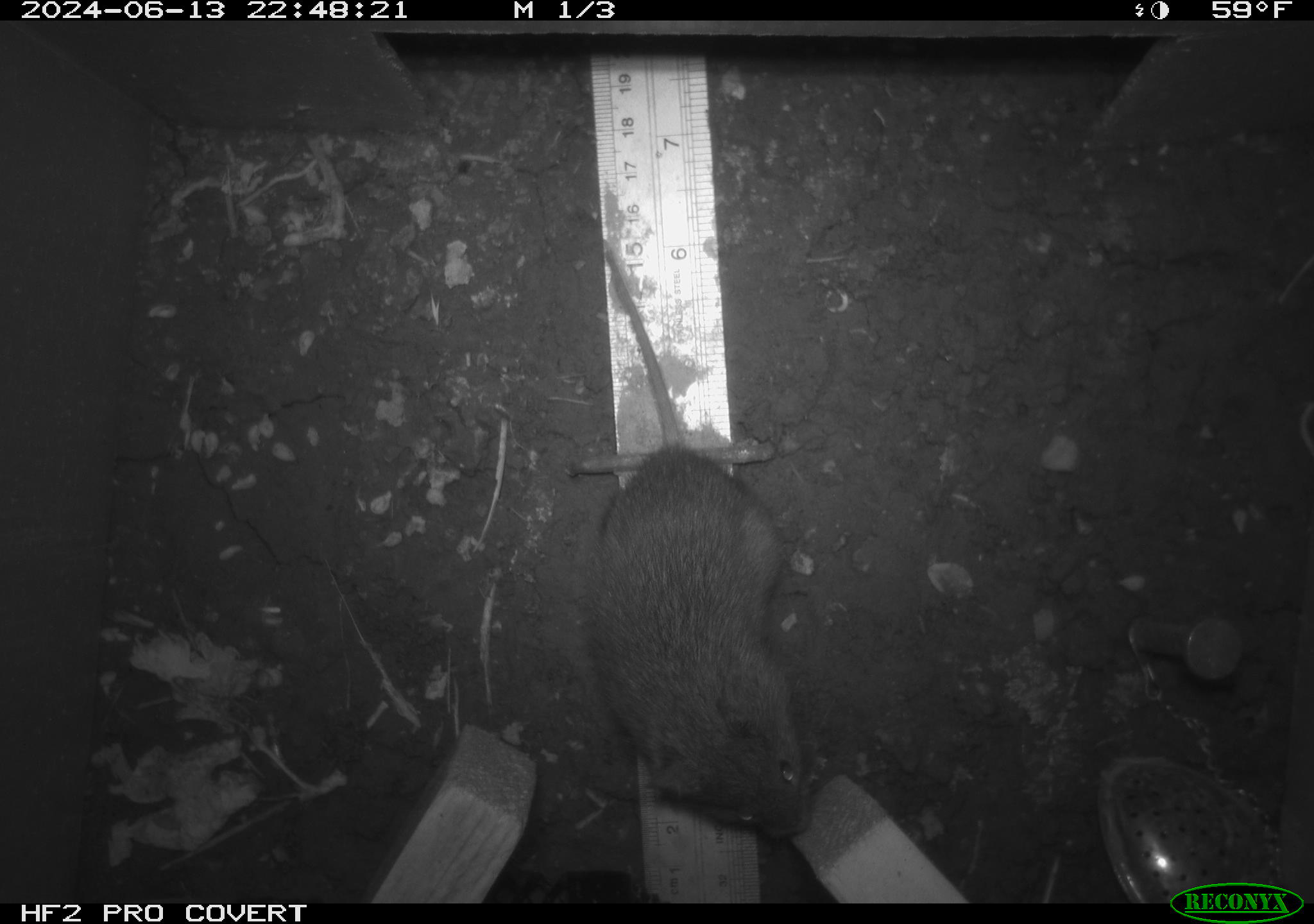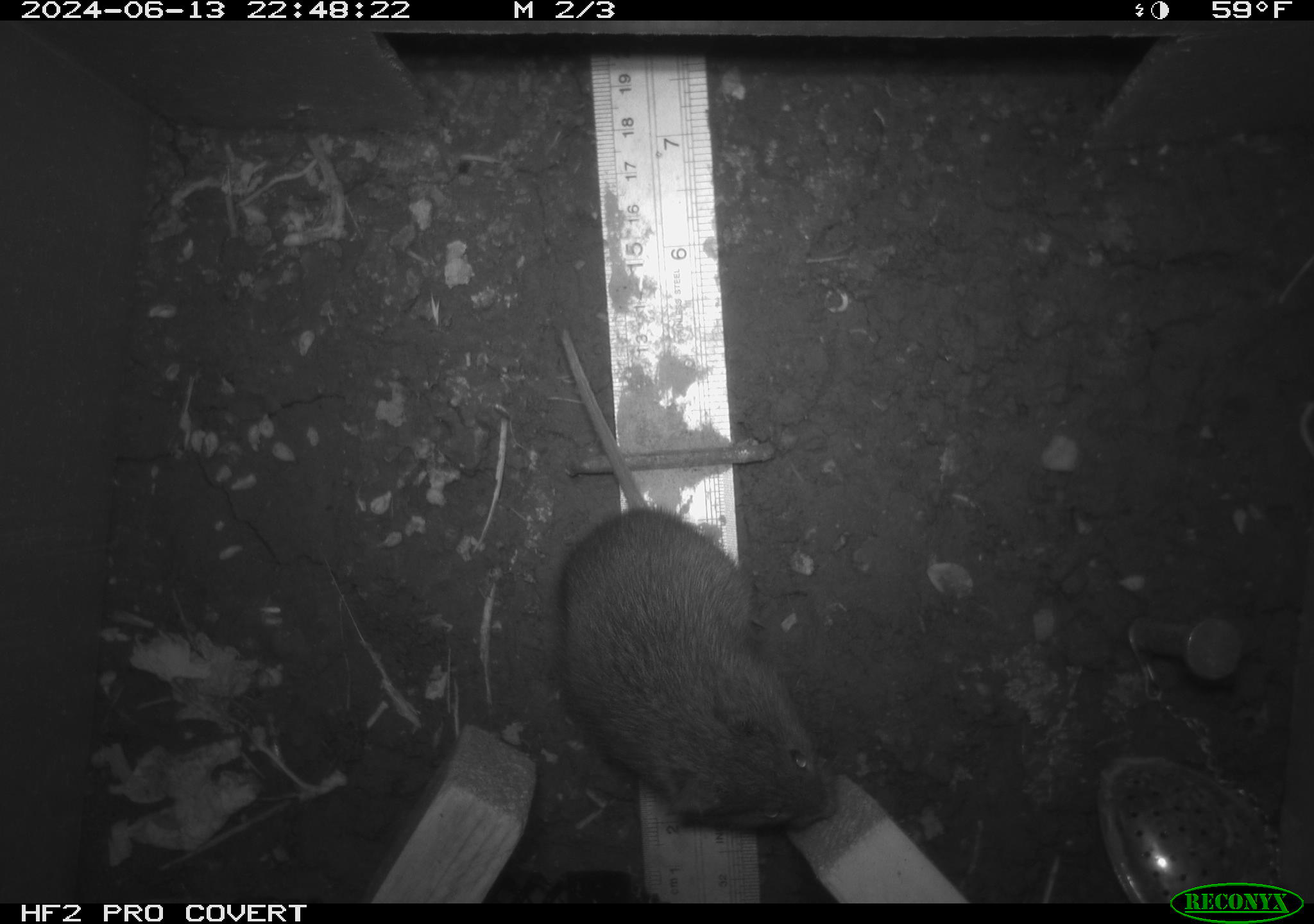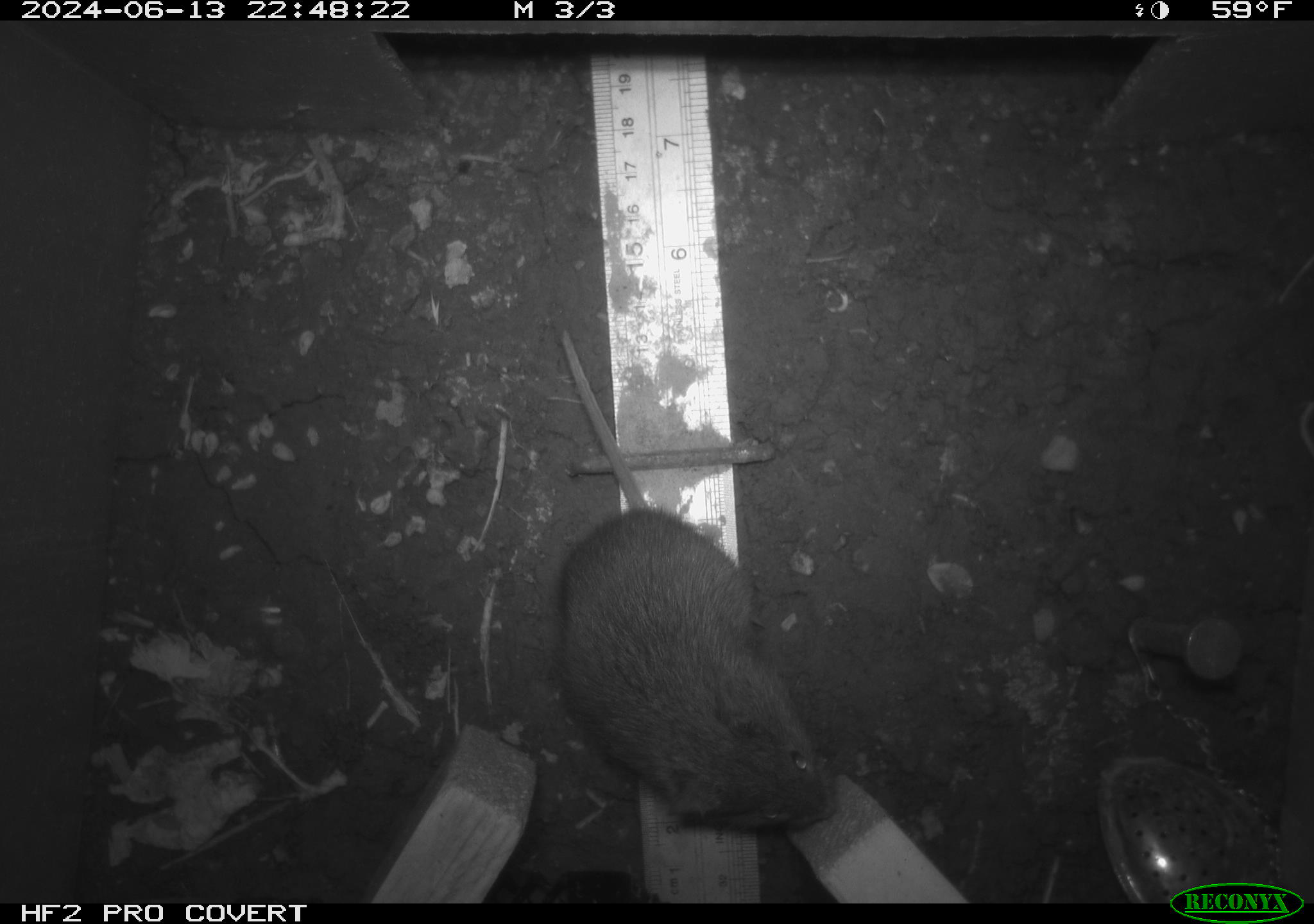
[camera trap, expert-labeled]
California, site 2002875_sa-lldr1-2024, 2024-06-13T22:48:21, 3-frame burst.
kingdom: Animalia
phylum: Chordata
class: Mammalia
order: Rodentia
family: Cricetidae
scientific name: Arvicolinae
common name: voles, lemmings, and muskrats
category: arvicolinae subfamily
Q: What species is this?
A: Arvicolinae subfamily (voles, lemmings, and muskrats) (Arvicolinae).